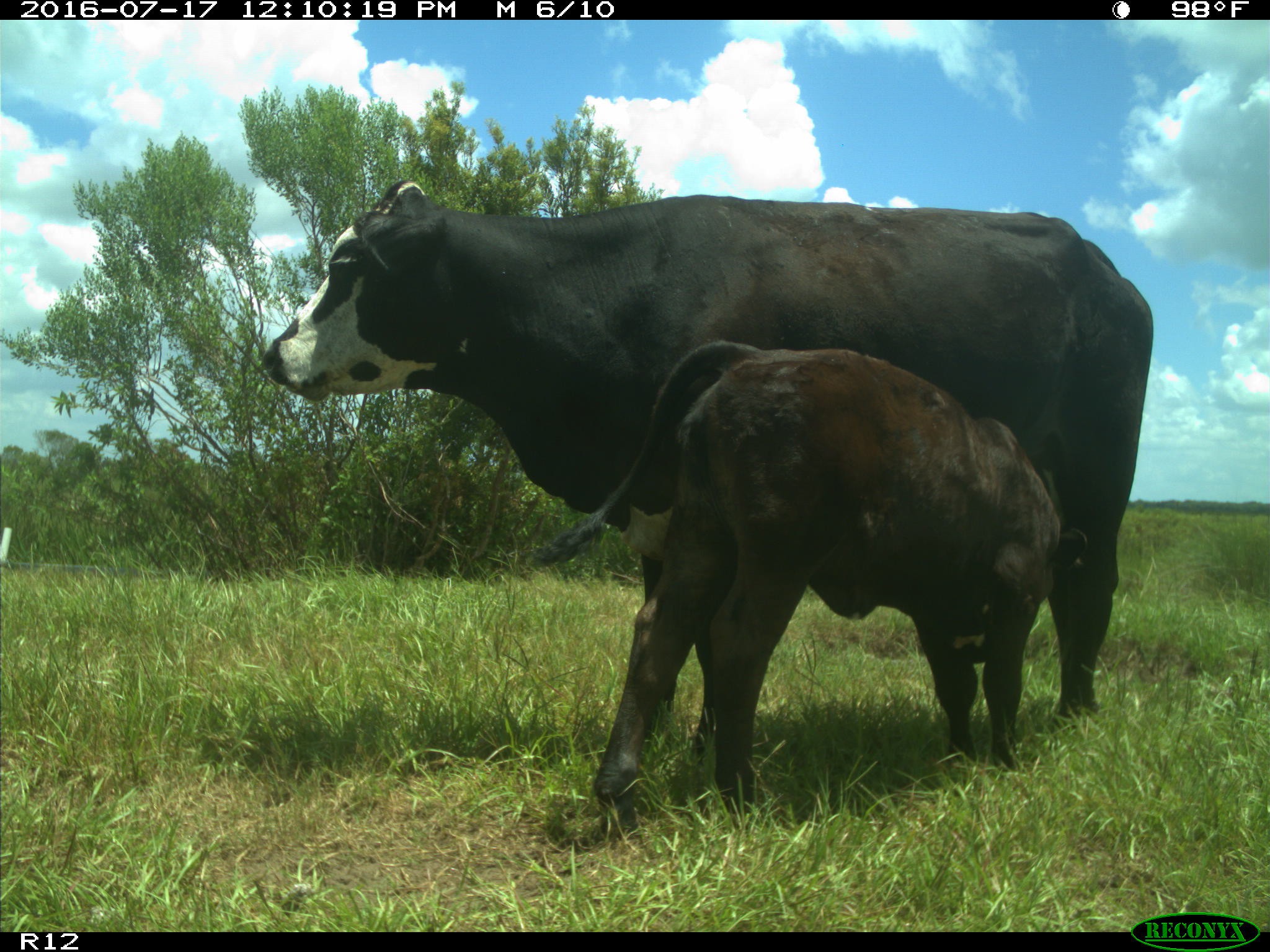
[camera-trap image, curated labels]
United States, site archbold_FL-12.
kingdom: Animalia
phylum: Chordata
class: Mammalia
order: Artiodactyla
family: Bovidae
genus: Bos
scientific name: Bos taurus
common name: domestic cow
Bos taurus (domestic cow).